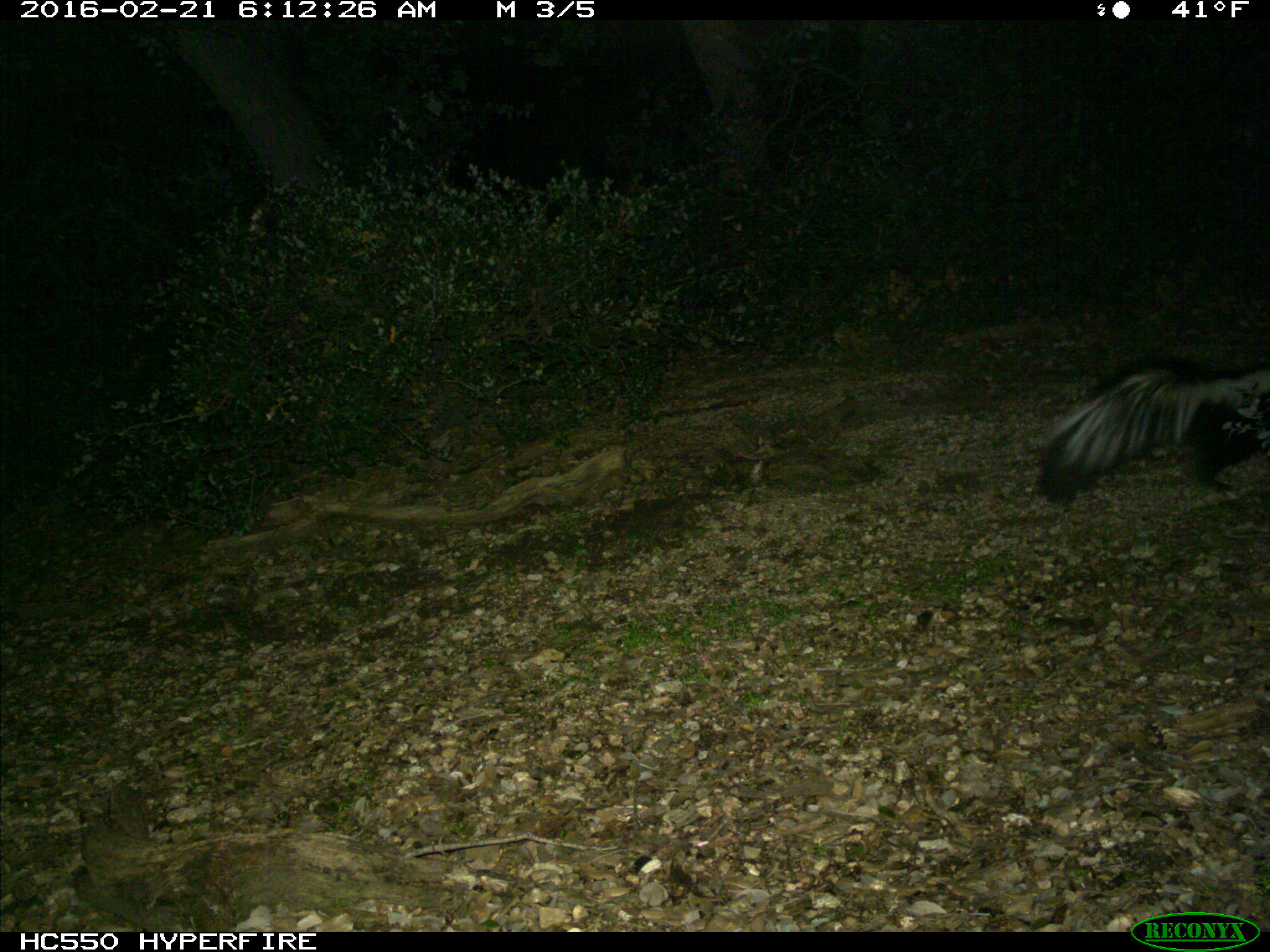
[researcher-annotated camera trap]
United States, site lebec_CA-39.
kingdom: Animalia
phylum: Chordata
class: Mammalia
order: Carnivora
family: Mephitidae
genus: Mephitis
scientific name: Mephitis mephitis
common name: striped skunk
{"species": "Mephitis mephitis (striped skunk)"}